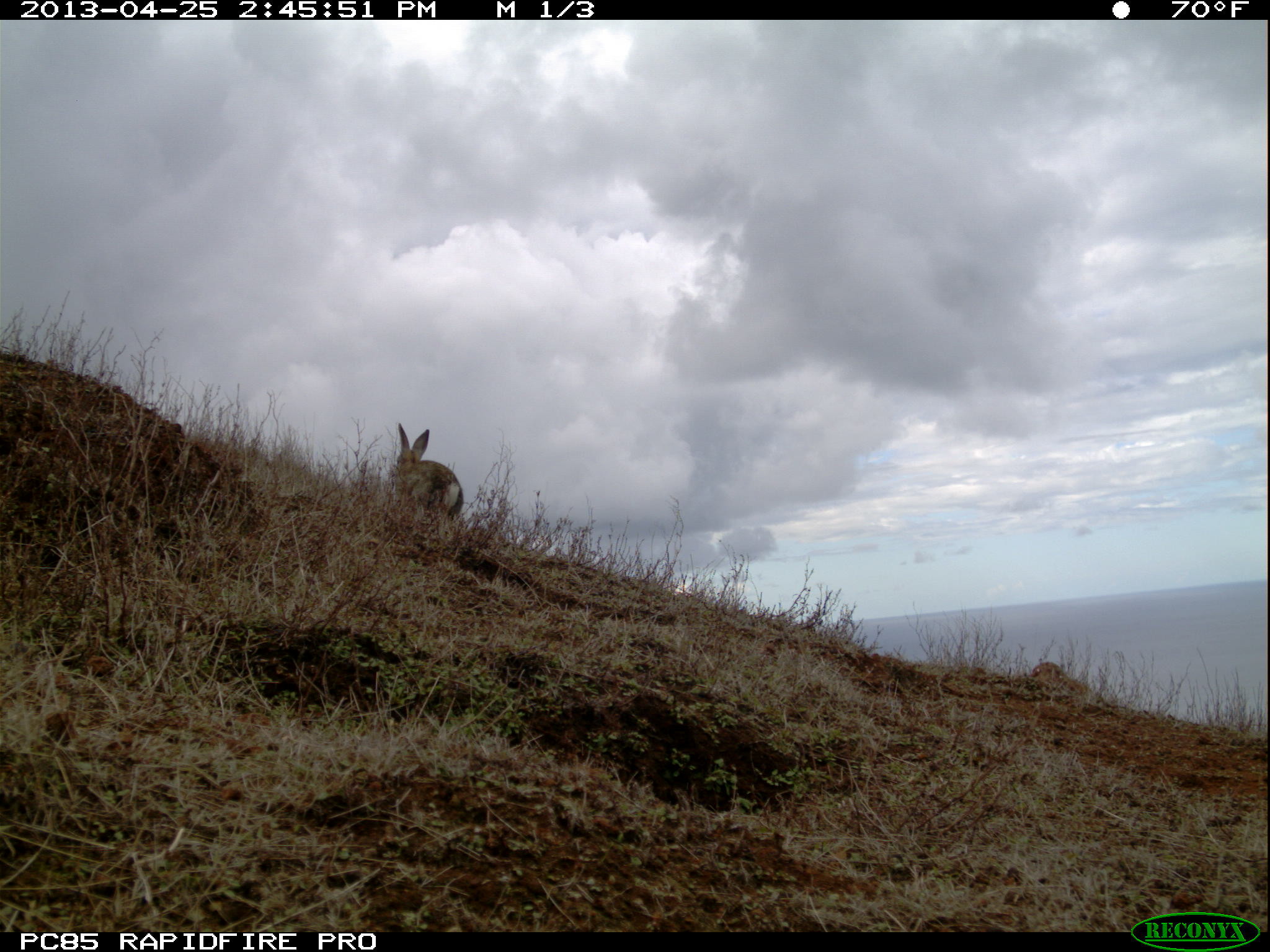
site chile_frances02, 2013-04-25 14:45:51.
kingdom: Animalia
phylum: Chordata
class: Mammalia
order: Lagomorpha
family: Leporidae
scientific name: Leporidae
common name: rabbits and hares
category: rabbit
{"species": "rabbit (rabbits and hares) (Leporidae)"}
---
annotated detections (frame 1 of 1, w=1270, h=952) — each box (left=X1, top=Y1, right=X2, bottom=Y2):
rabbit: (left=388, top=425, right=461, bottom=530)